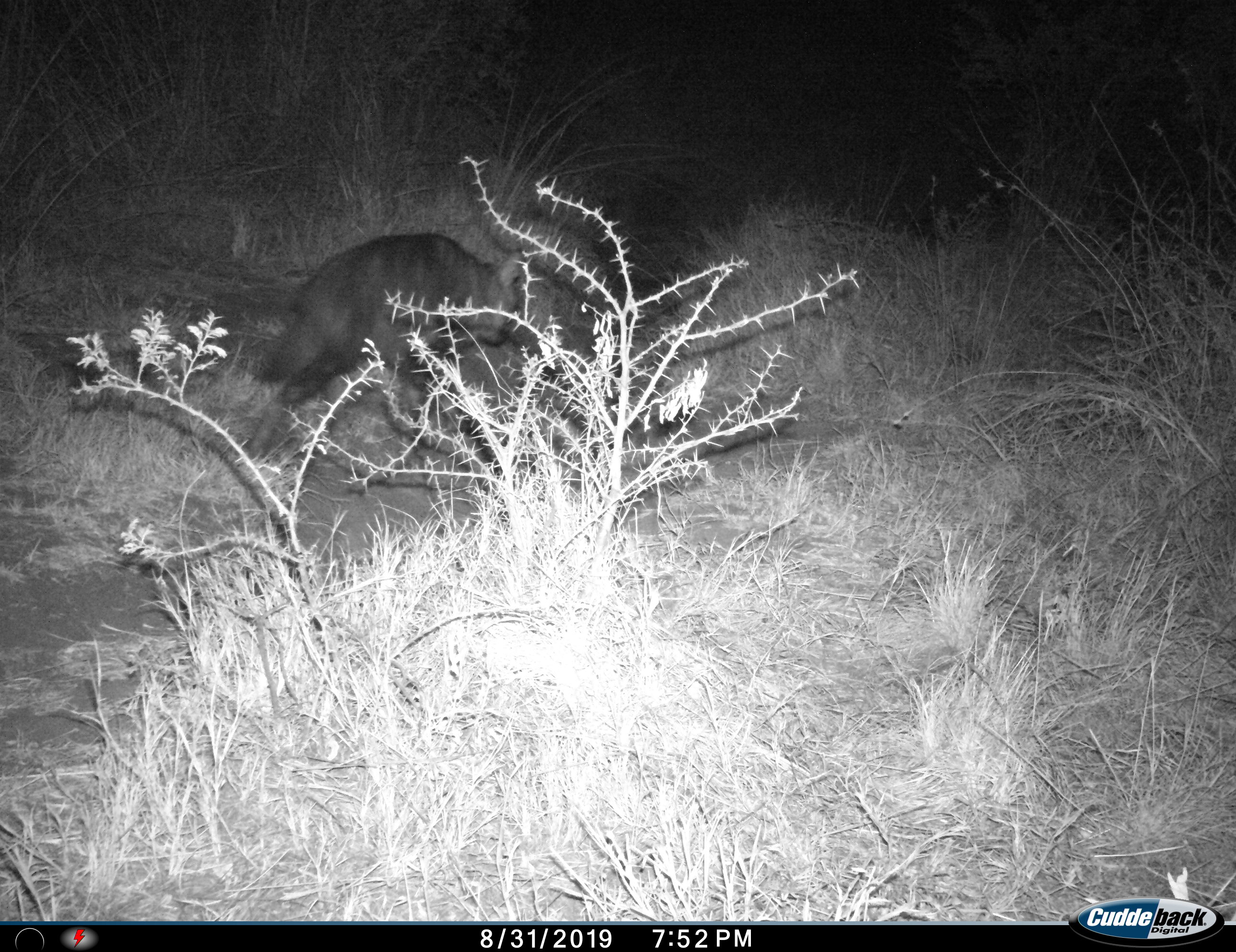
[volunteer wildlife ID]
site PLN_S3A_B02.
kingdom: Animalia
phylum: Chordata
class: Mammalia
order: Carnivora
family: Hyaenidae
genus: Parahyaena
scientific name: Parahyaena brunnea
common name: brown hyena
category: hyenabrown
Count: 1.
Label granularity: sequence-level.